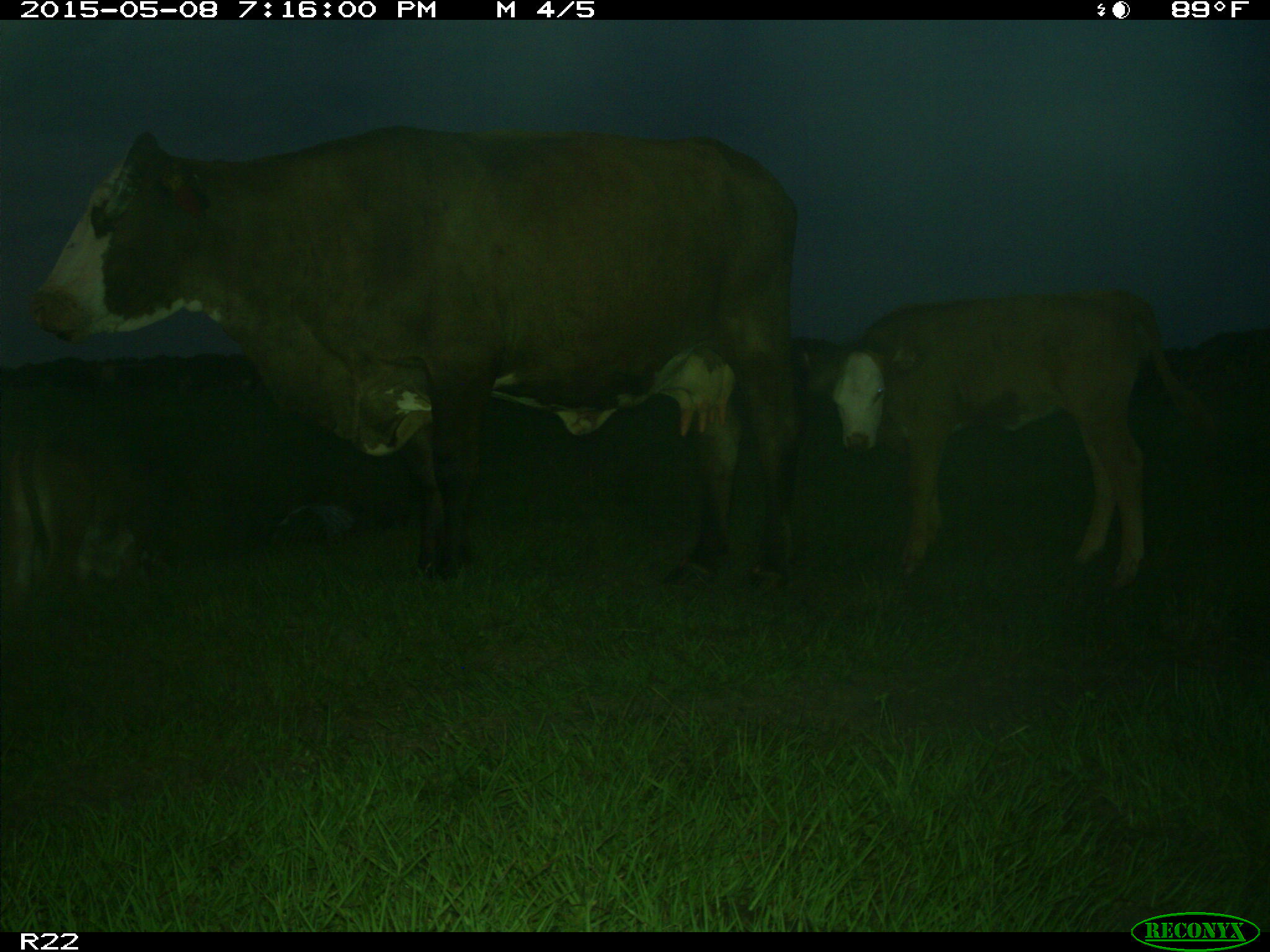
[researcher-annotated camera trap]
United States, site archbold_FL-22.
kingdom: Animalia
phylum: Chordata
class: Mammalia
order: Artiodactyla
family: Bovidae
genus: Bos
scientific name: Bos taurus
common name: domestic cow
Bos taurus (domestic cow).